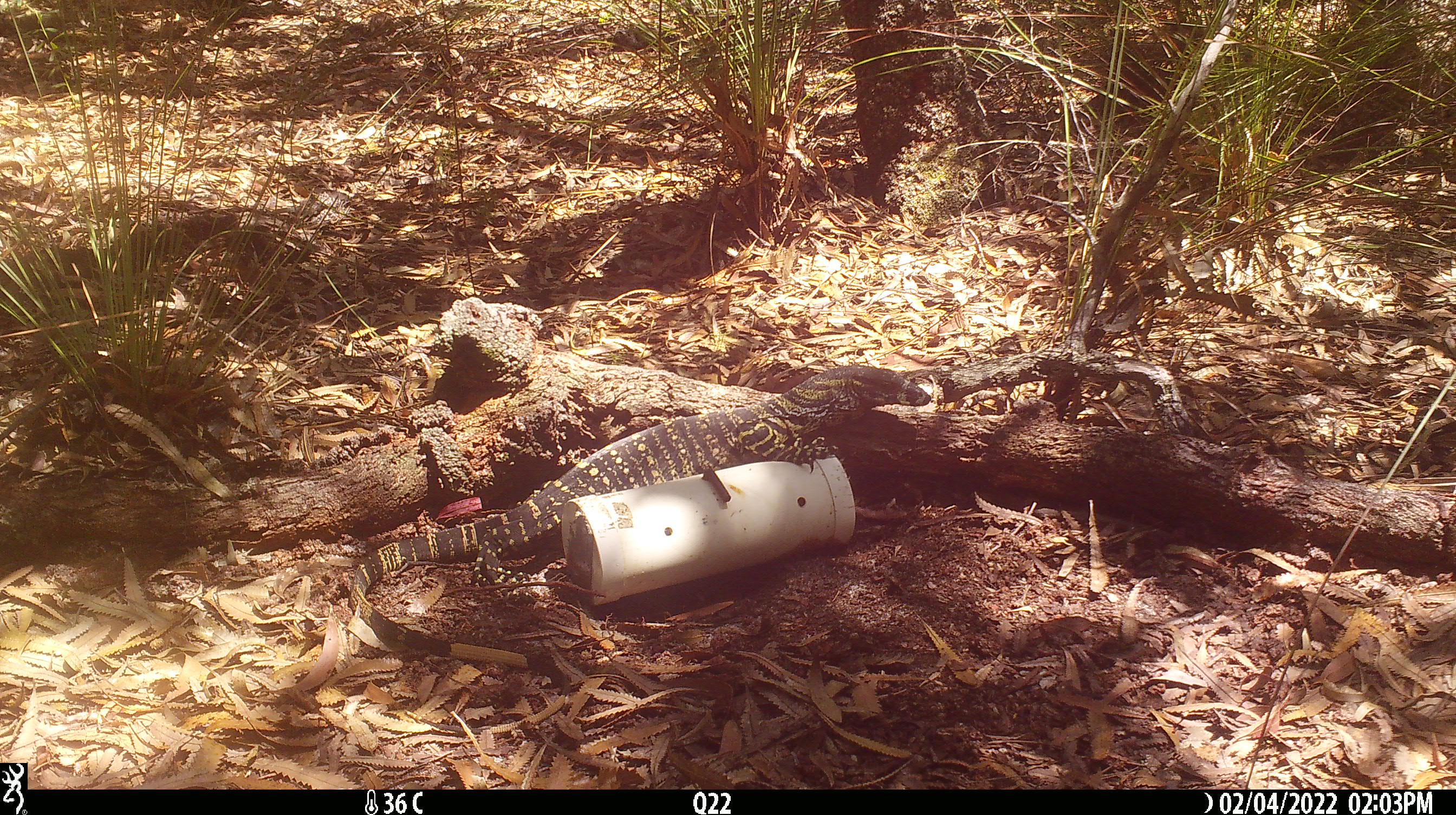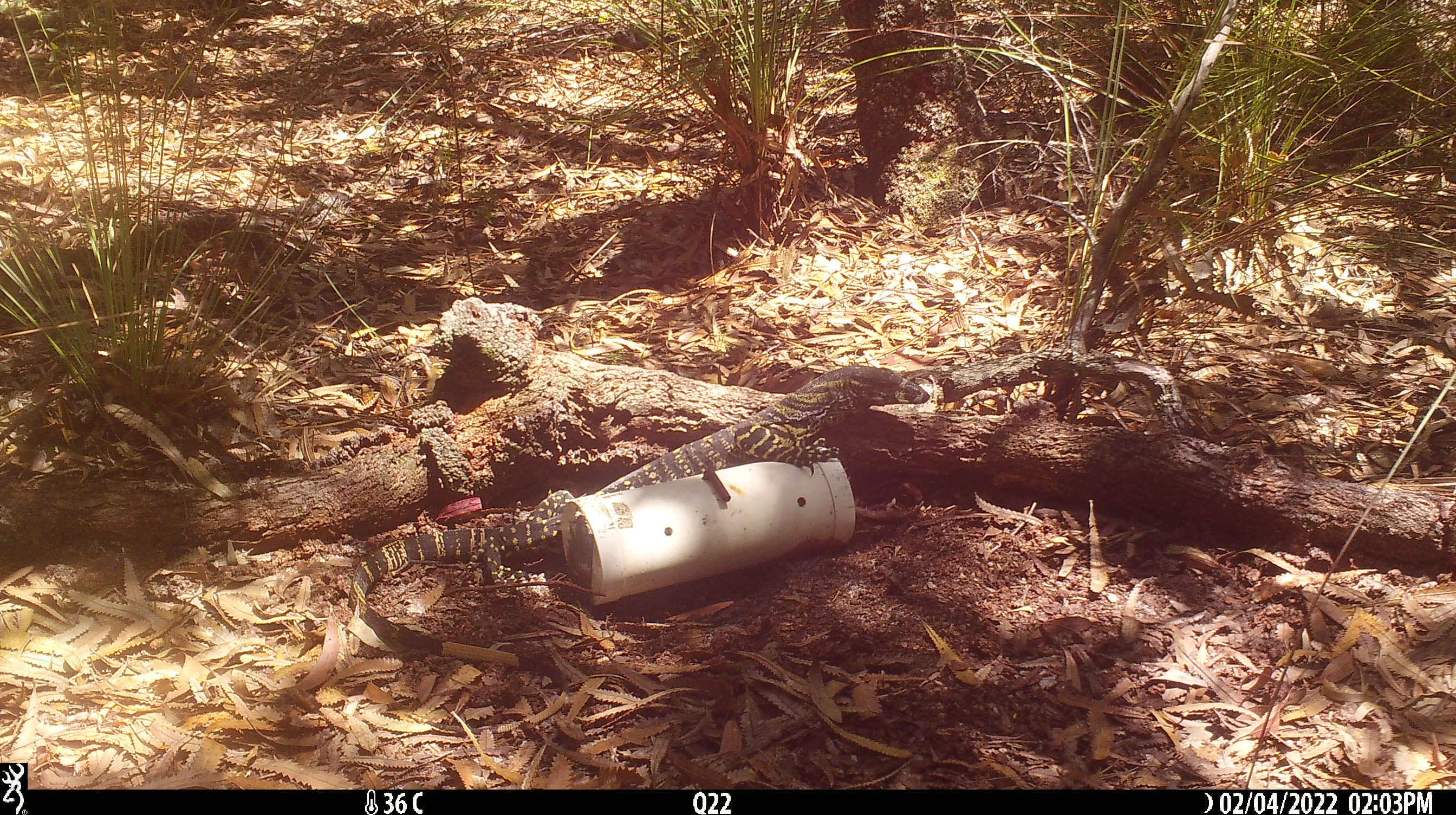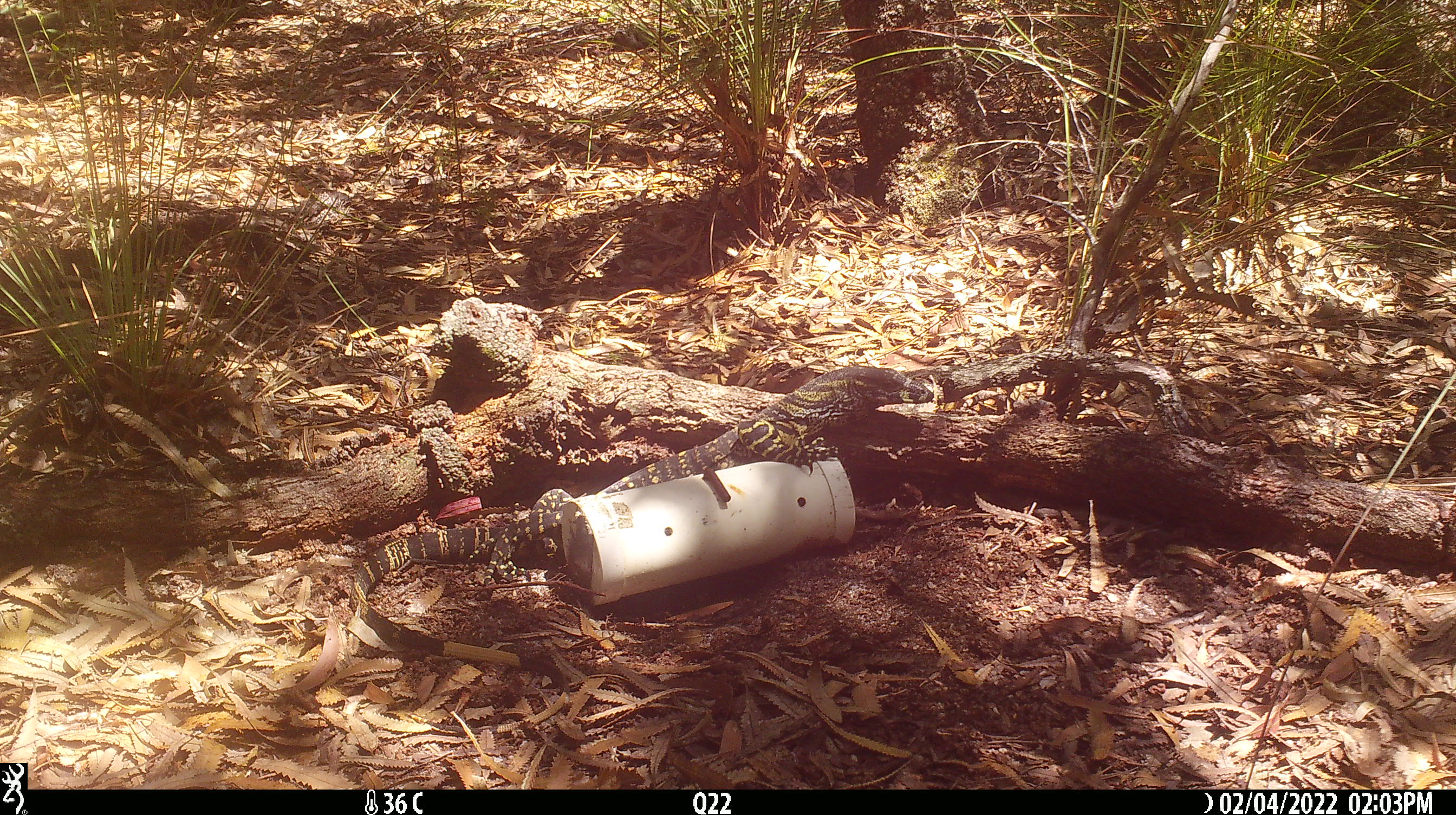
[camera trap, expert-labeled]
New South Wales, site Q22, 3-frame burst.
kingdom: Animalia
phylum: Chordata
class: Reptilia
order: Squamata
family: Varanidae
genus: Varanus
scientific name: Varanus varius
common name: lace monitor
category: goanna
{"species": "goanna (lace monitor) (Varanus varius)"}